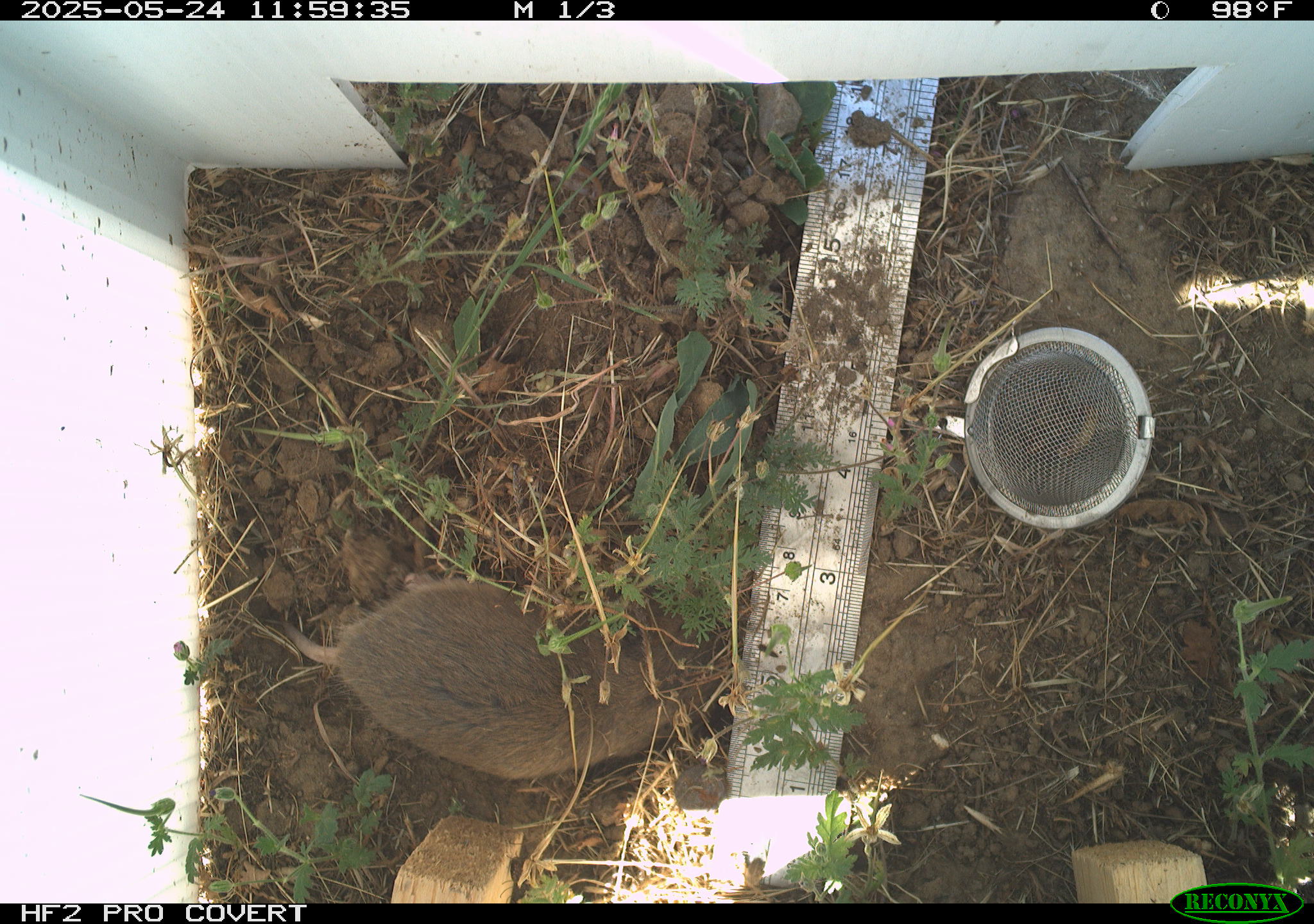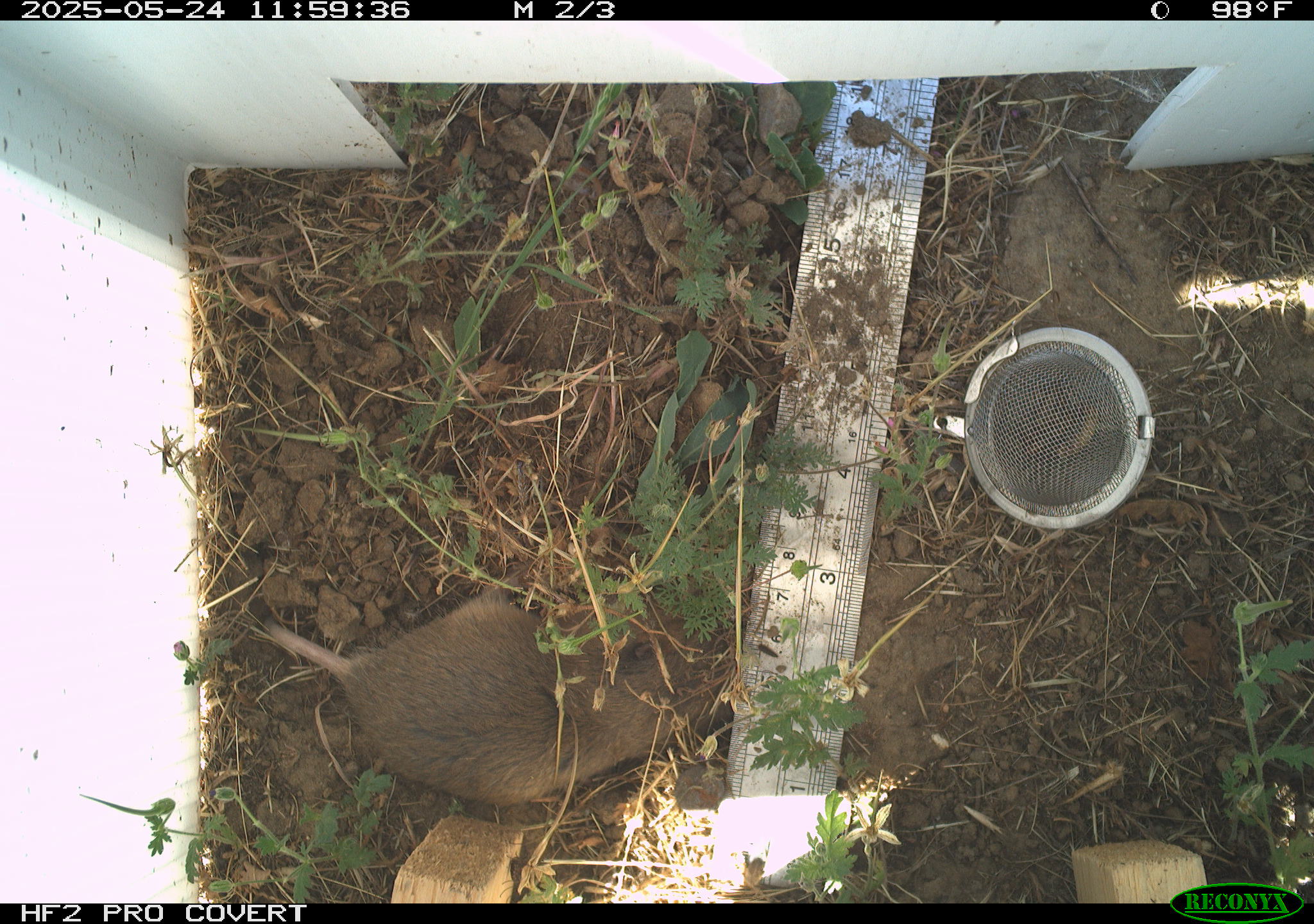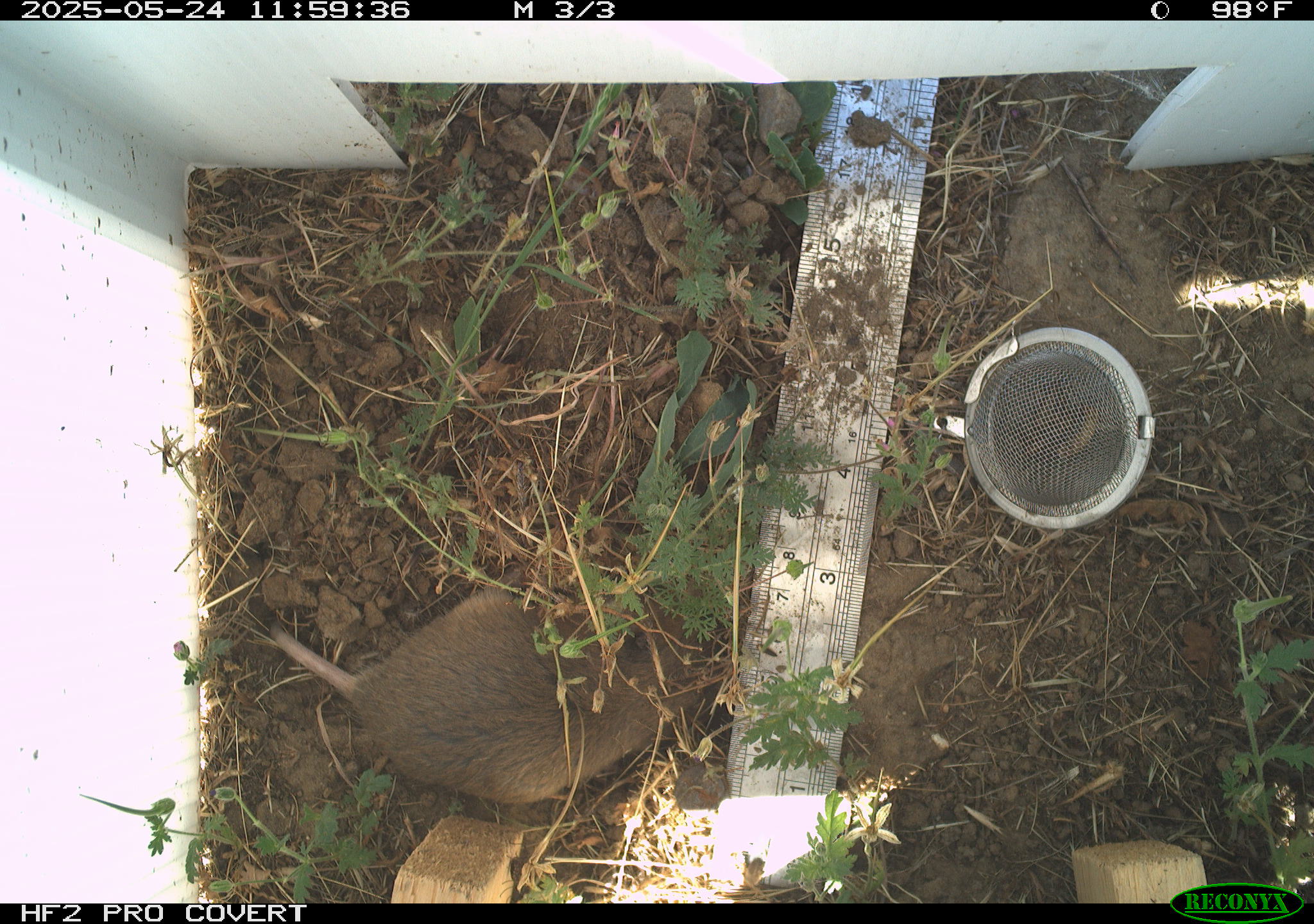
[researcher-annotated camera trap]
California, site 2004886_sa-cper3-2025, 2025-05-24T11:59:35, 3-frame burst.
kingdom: Animalia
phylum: Chordata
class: Mammalia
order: Rodentia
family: Cricetidae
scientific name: Arvicolinae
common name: voles, lemmings, and muskrats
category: arvicolinae subfamily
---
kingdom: Animalia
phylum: Chordata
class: Mammalia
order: Rodentia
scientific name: Rodentia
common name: rodent